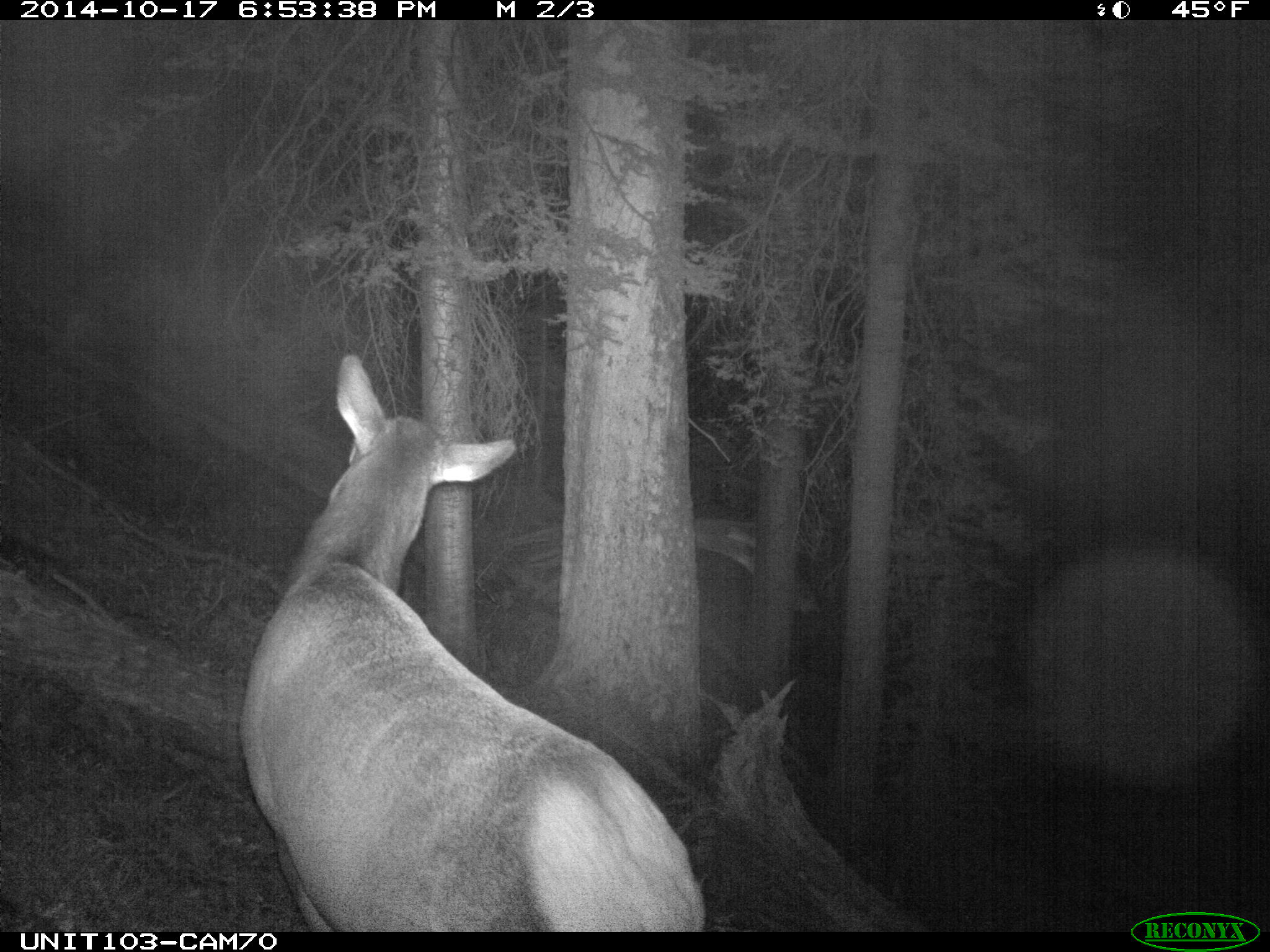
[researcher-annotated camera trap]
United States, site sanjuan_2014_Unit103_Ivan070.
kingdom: Animalia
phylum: Chordata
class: Mammalia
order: Artiodactyla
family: Cervidae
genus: Cervus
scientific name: Cervus elaphus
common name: red deer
Cervus elaphus (red deer).